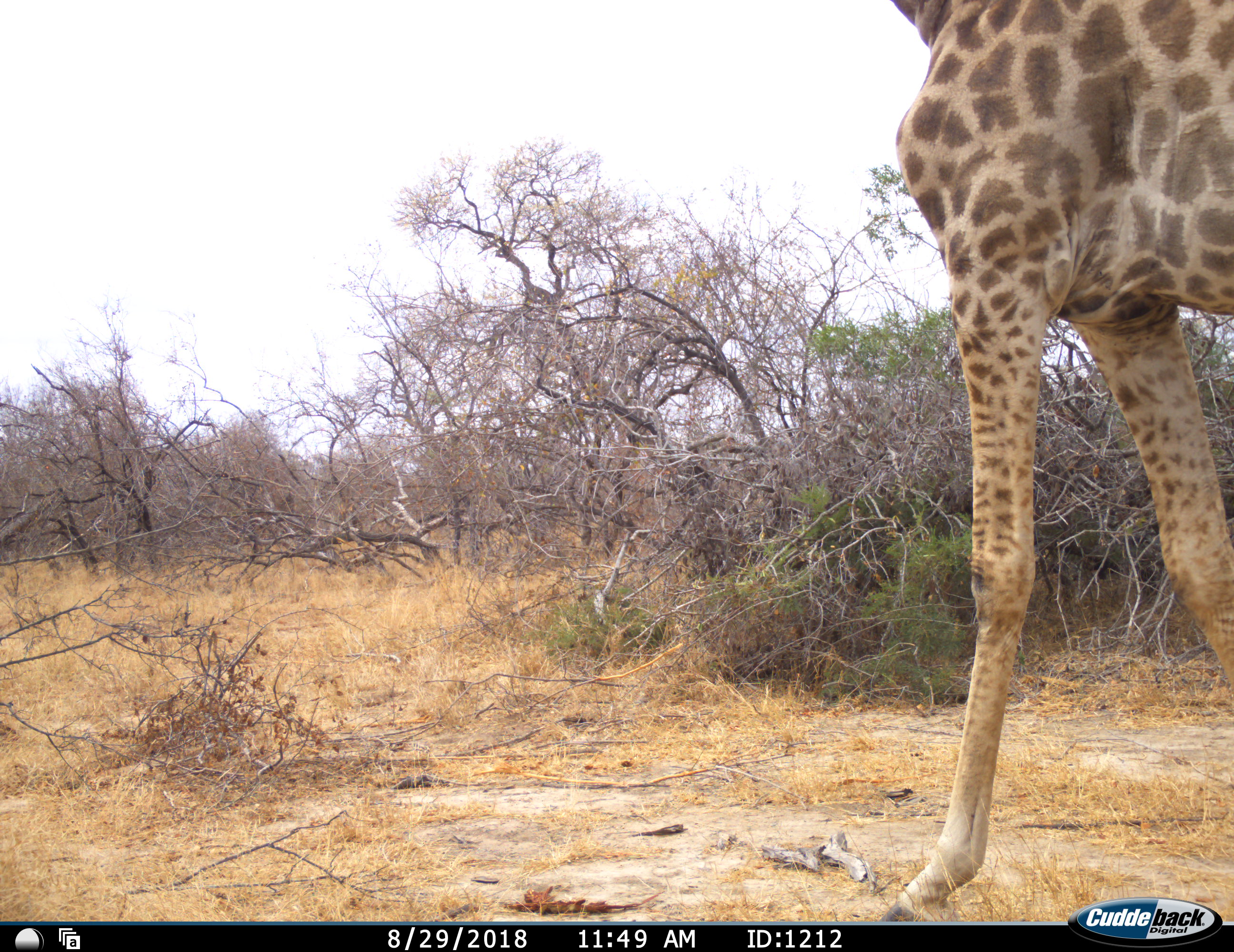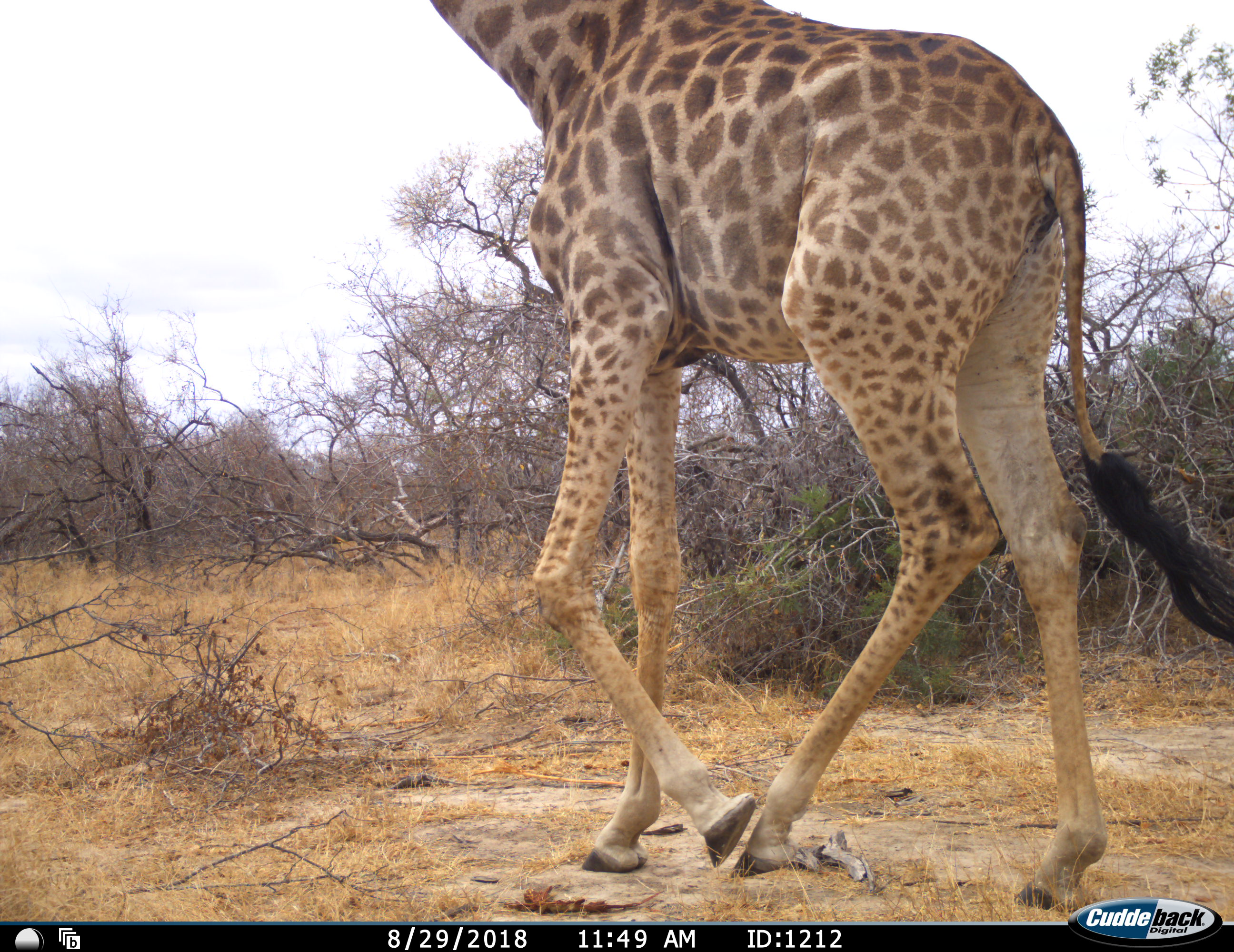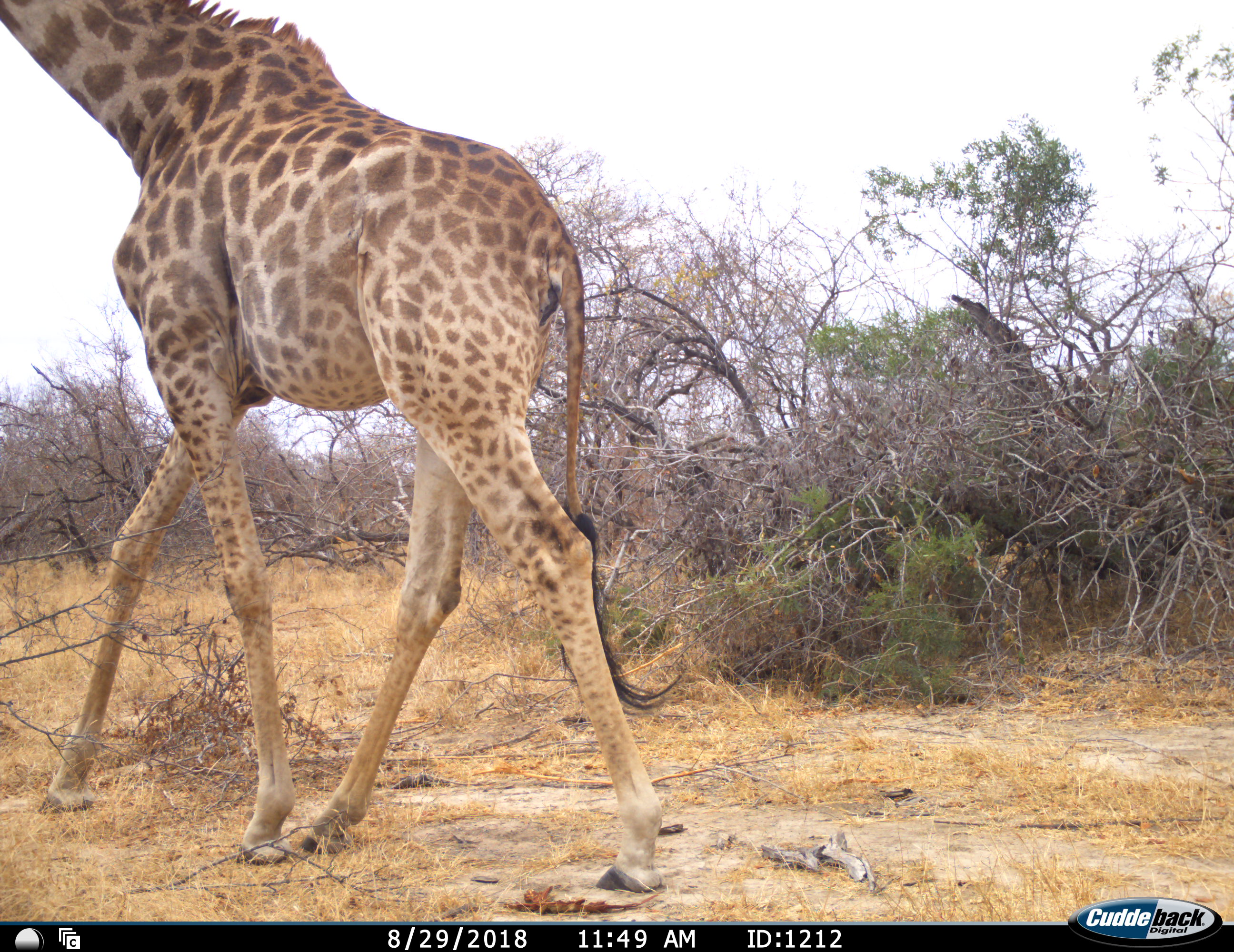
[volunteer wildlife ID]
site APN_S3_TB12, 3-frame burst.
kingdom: Animalia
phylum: Chordata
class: Mammalia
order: Artiodactyla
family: Giraffidae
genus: Giraffa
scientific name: Giraffa camelopardalis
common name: giraffe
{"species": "giraffe (Giraffa camelopardalis)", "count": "1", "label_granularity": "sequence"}